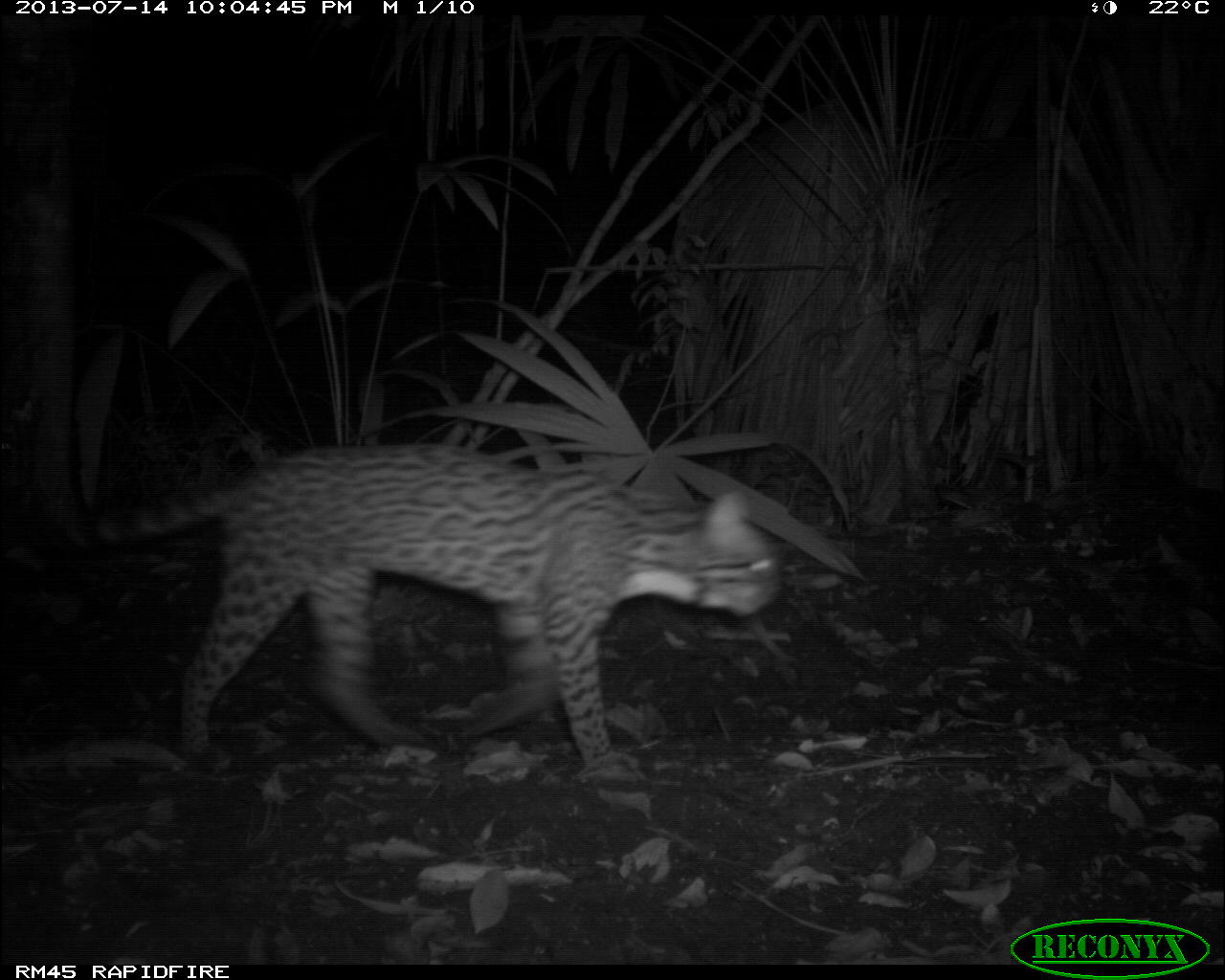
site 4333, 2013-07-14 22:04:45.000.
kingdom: Animalia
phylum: Chordata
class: Mammalia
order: Carnivora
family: Felidae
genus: Leopardus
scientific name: Leopardus pardalis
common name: ocelot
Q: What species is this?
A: Leopardus pardalis (ocelot).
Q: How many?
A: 1.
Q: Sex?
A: Female.